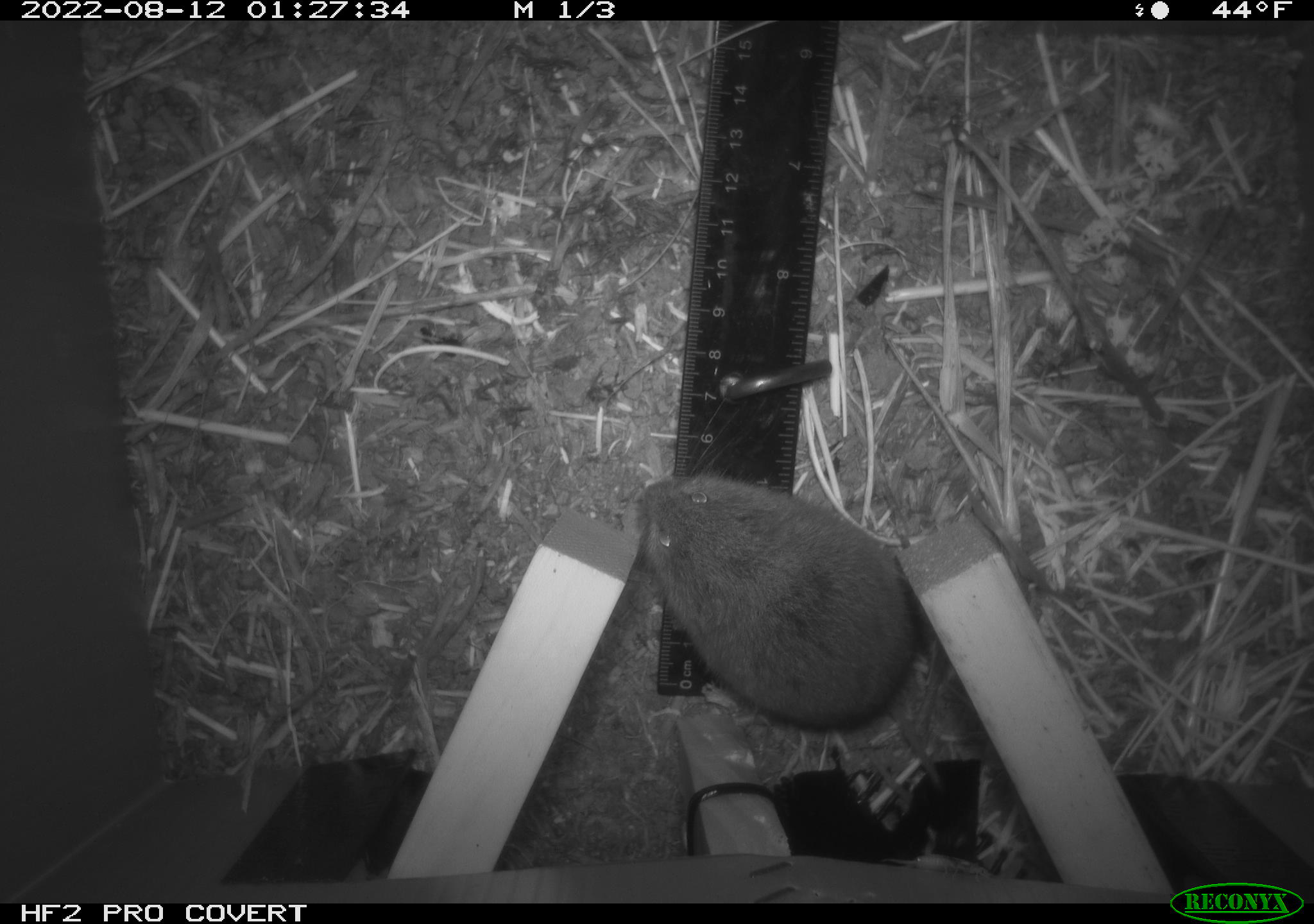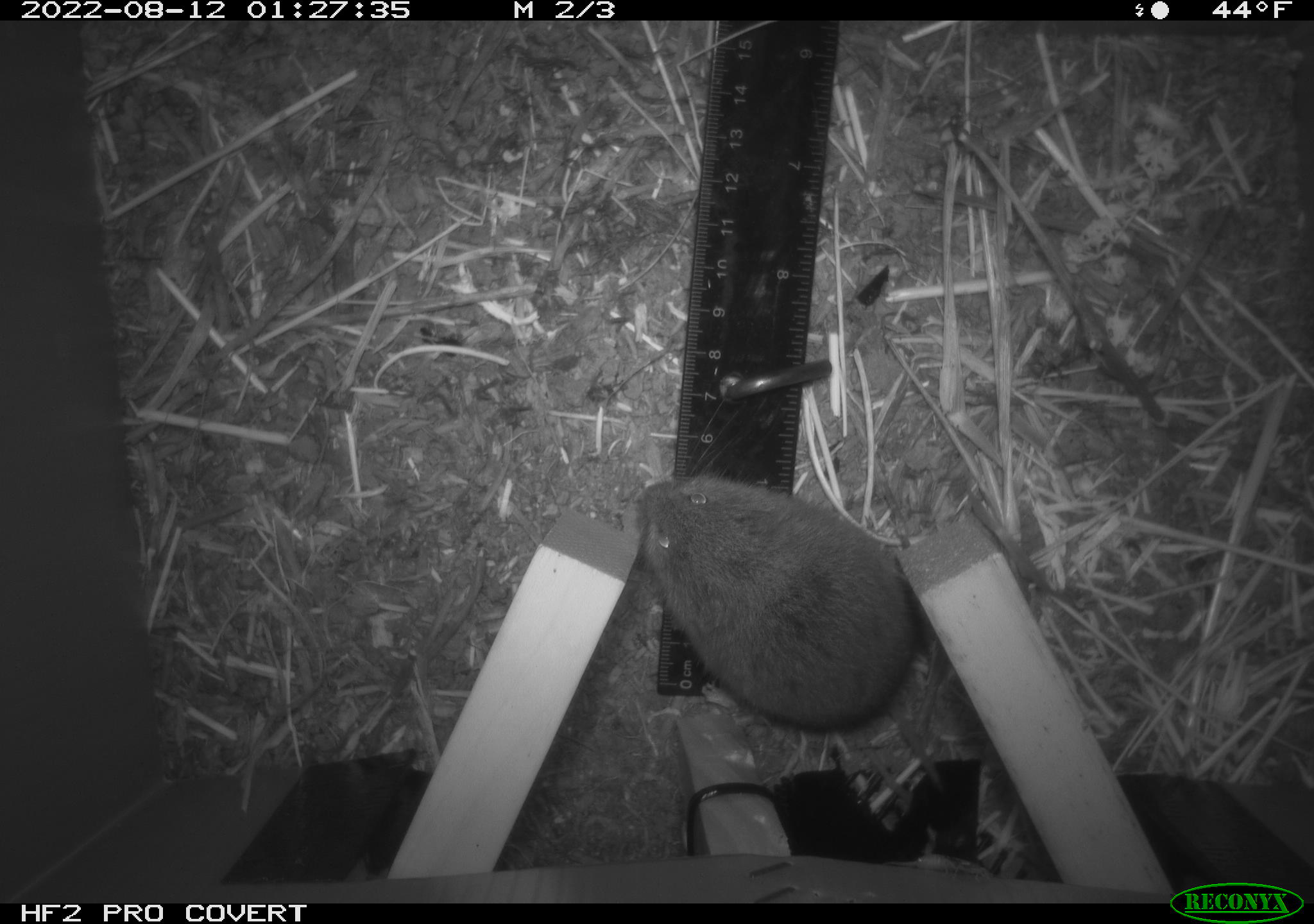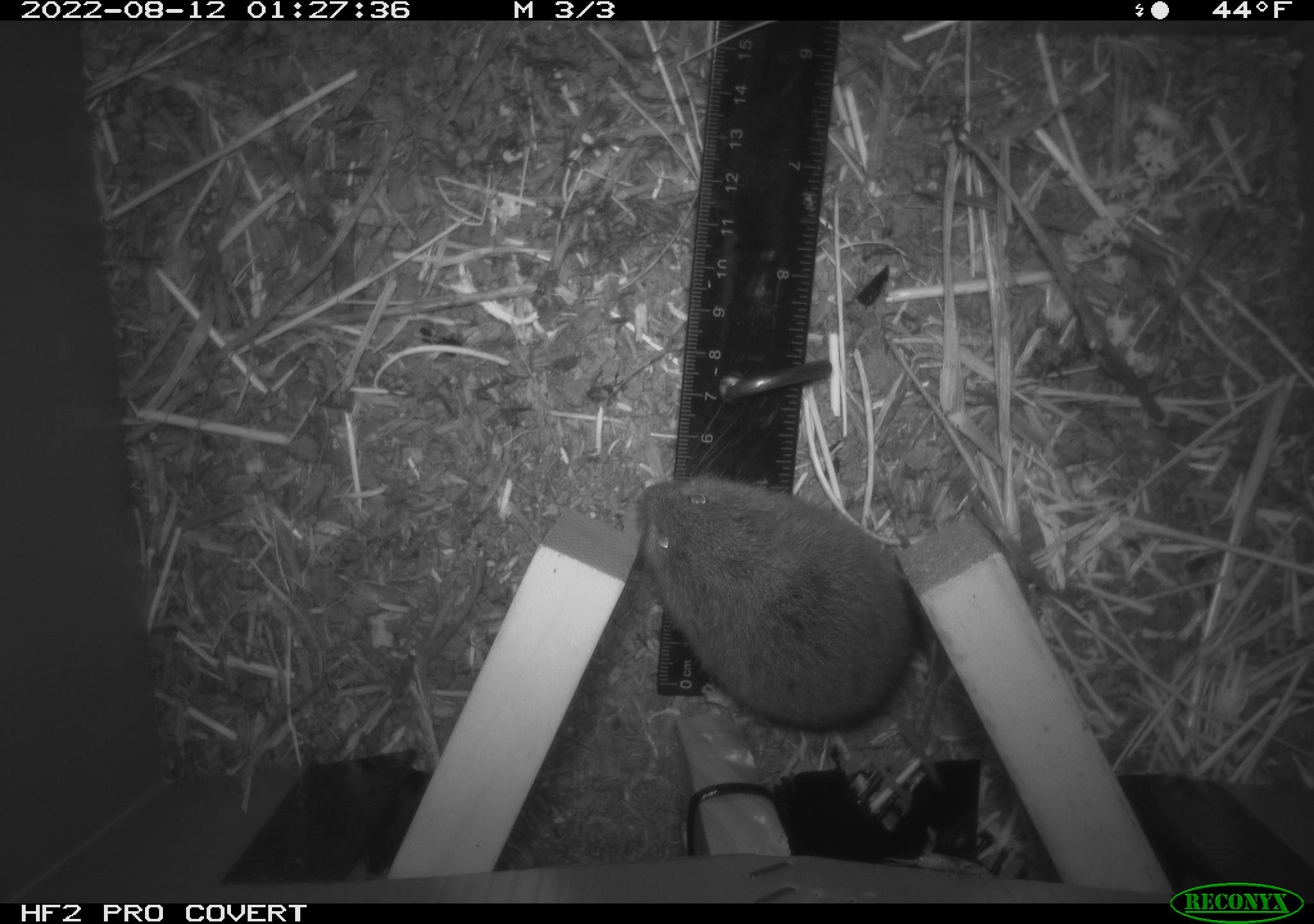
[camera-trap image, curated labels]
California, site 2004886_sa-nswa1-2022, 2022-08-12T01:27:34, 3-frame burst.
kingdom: Animalia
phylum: Chordata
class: Mammalia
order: Rodentia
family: Cricetidae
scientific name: Cricetidae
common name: hamsters, voles, lemmings, and allies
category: cricetidae family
Cricetidae family (hamsters, voles, lemmings, and allies) (Cricetidae).